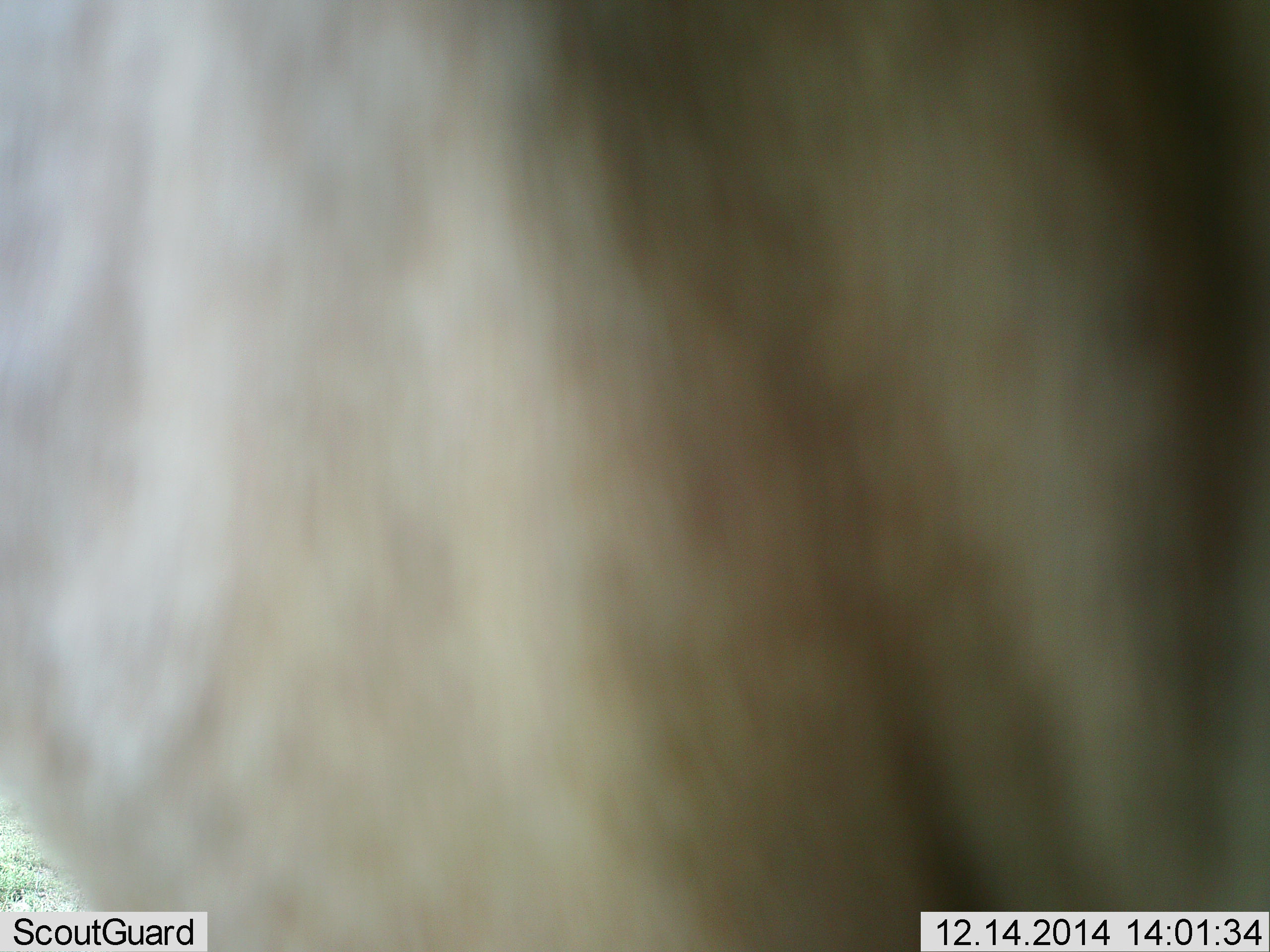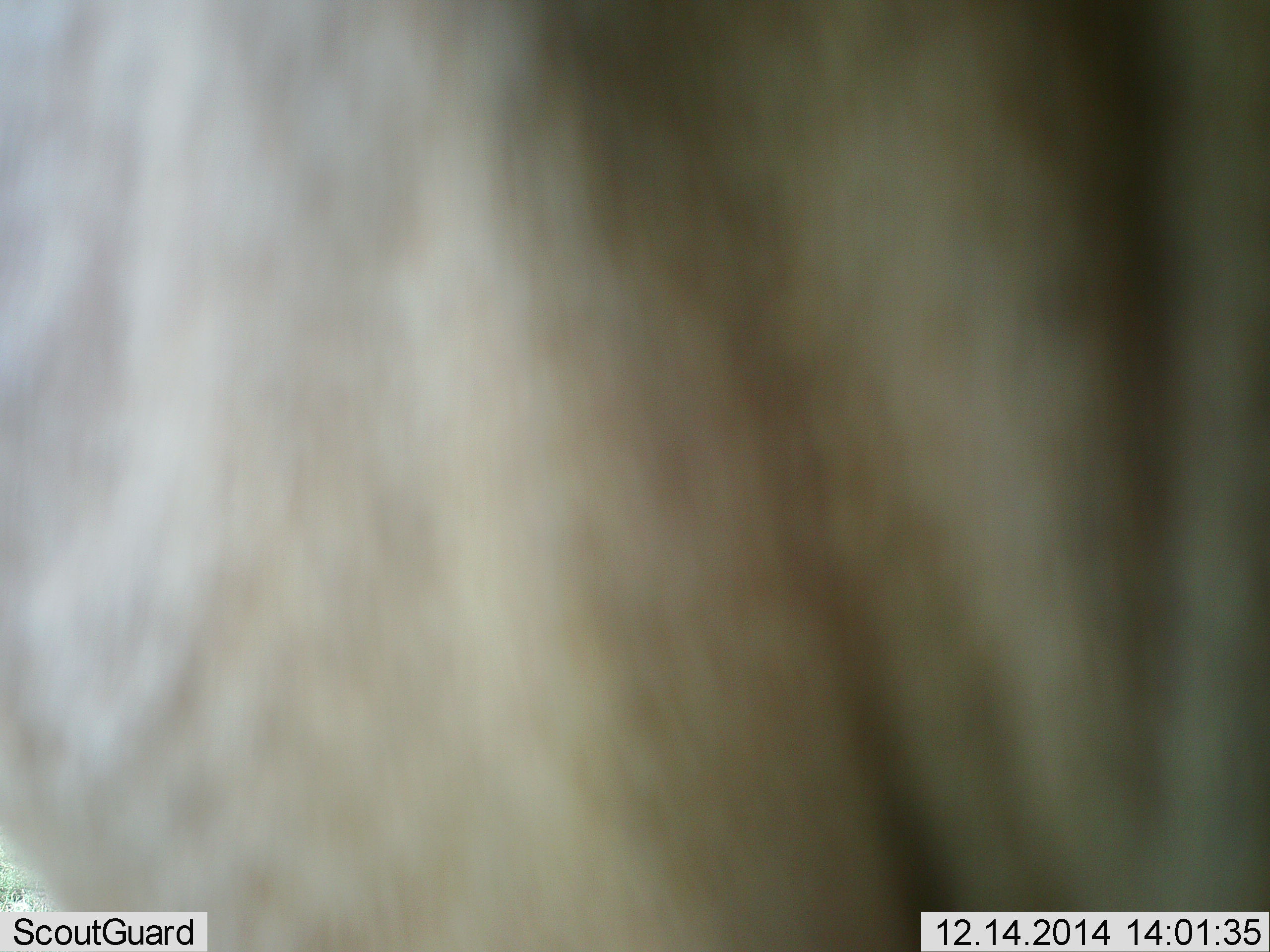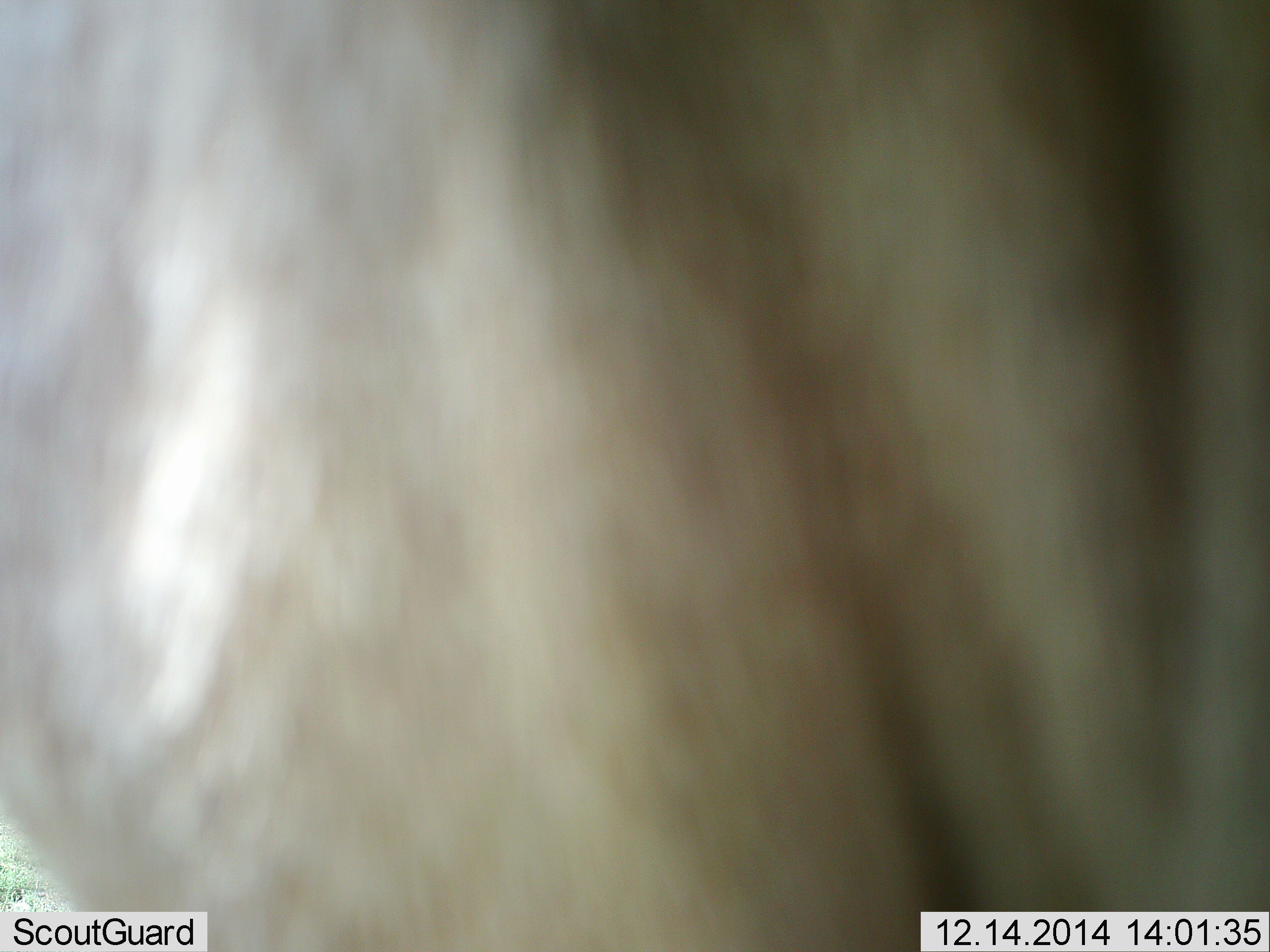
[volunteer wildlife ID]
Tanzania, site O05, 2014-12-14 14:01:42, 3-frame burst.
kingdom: Animalia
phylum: Chordata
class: Mammalia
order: Artiodactyla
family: Bovidae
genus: Connochaetes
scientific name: Connochaetes taurinus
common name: blue wildebeest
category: wildebeest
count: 1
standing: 100%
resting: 0%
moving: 0%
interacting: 0%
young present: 0%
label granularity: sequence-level